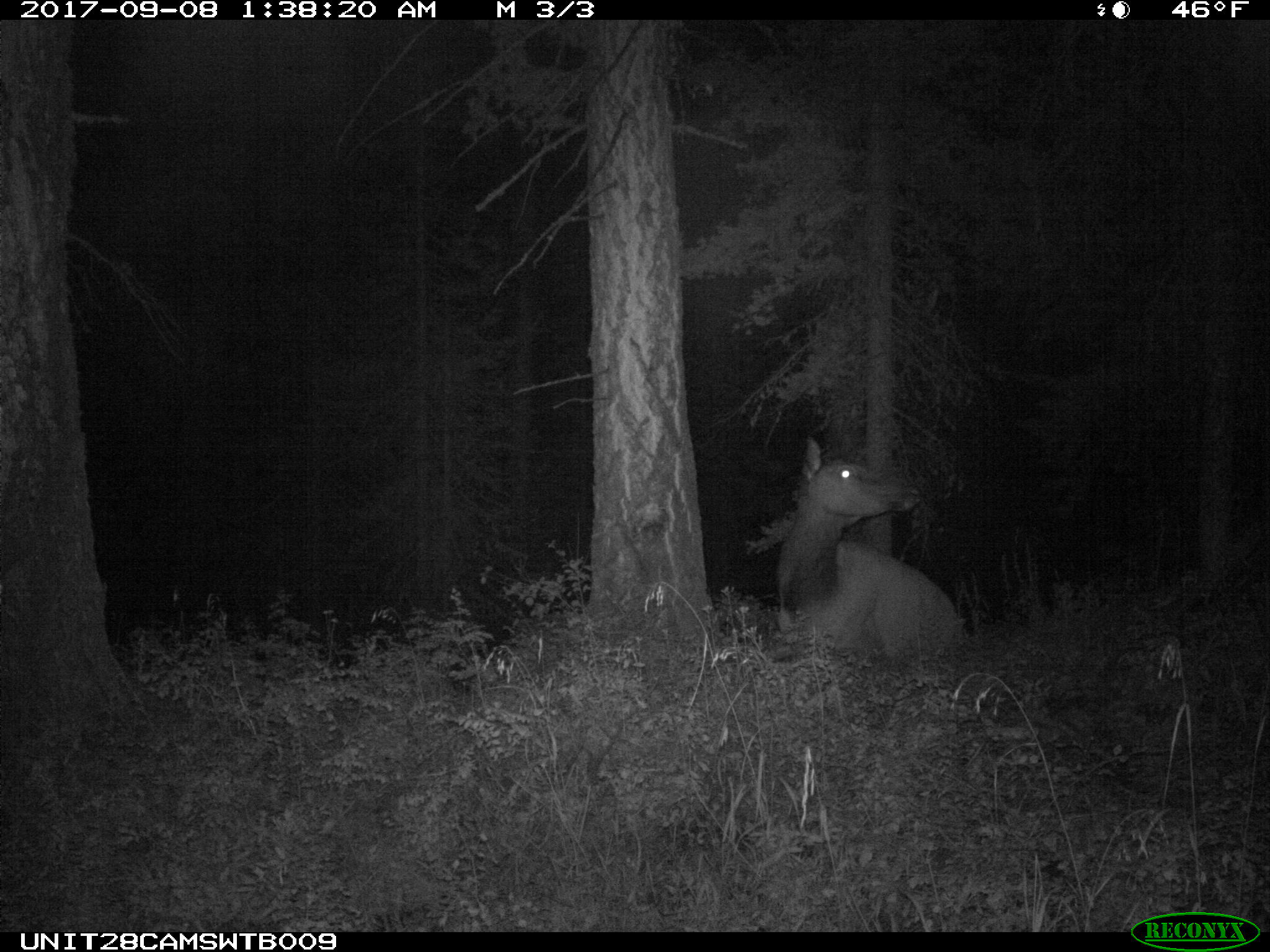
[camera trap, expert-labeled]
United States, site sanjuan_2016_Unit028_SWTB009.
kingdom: Animalia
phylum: Chordata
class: Mammalia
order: Artiodactyla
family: Cervidae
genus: Cervus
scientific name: Cervus elaphus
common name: red deer